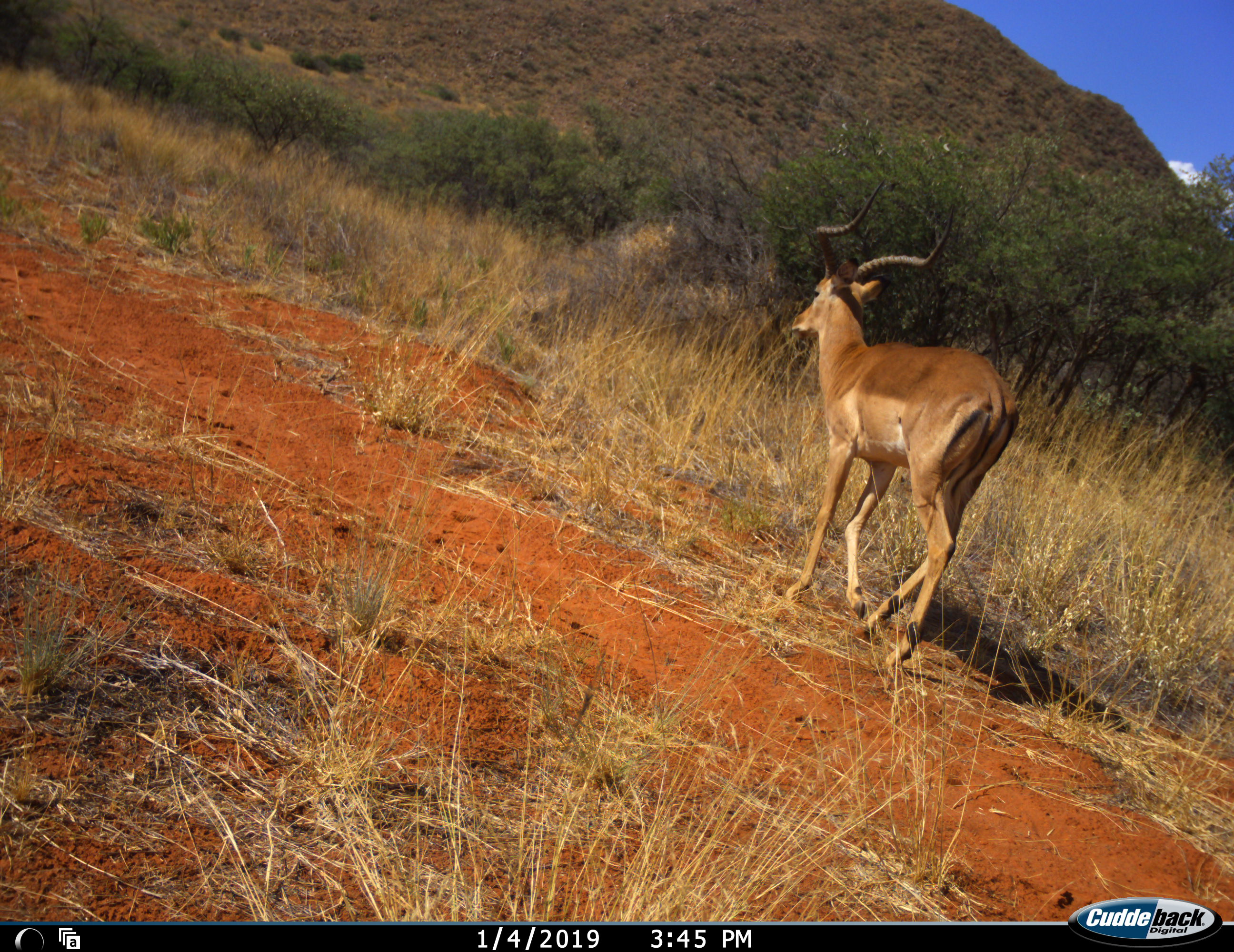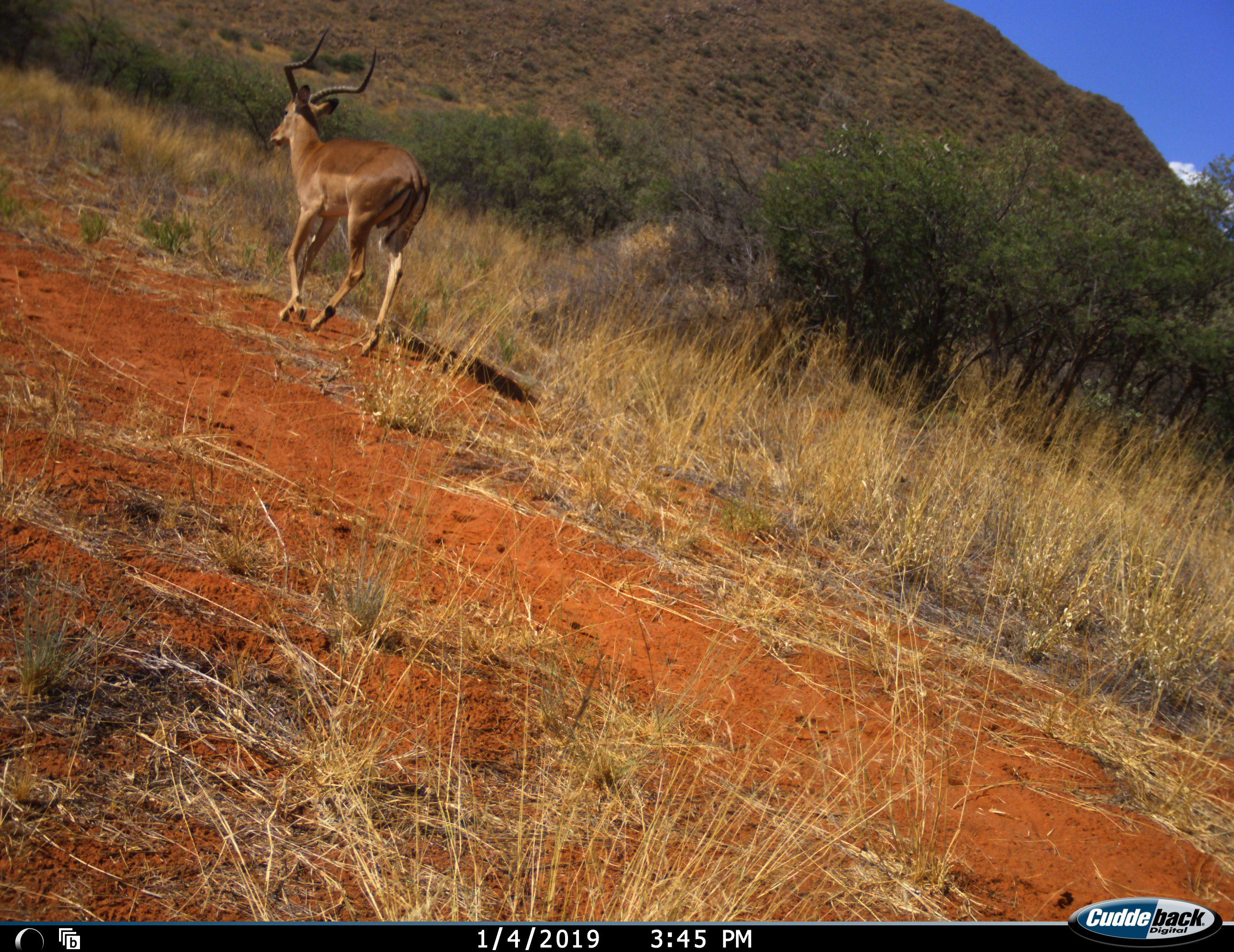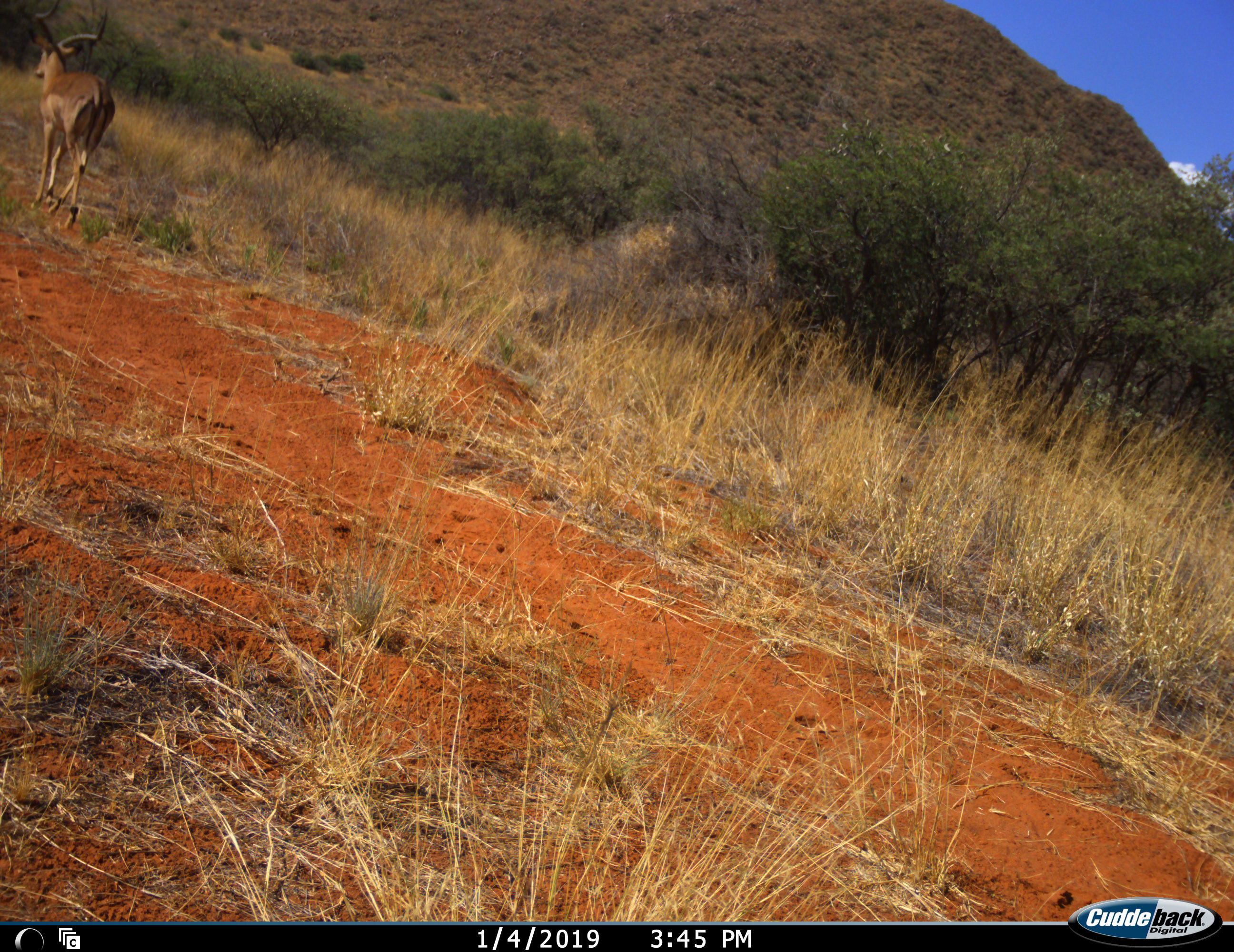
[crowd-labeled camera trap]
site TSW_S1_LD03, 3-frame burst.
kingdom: Animalia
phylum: Chordata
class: Mammalia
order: Artiodactyla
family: Bovidae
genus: Aepyceros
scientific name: Aepyceros melampus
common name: impala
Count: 1.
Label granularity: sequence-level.